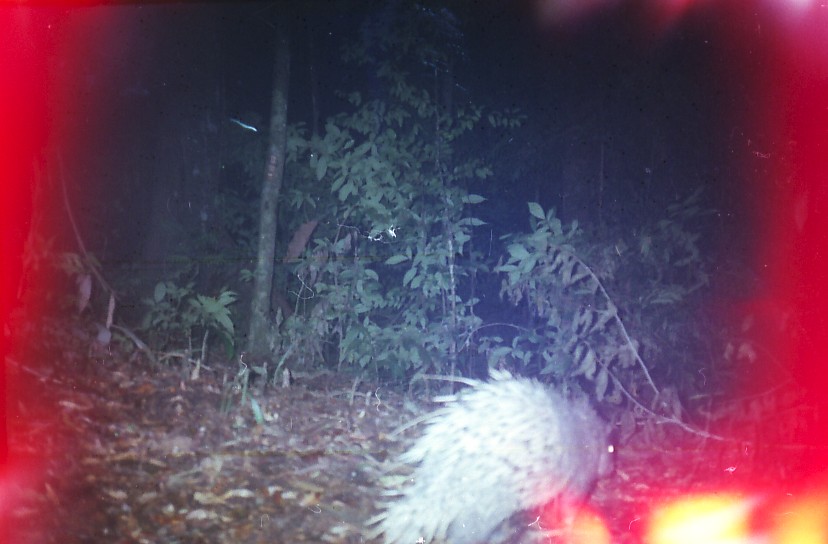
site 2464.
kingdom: Animalia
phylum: Chordata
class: Mammalia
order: Rodentia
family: Hystricidae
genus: Hystrix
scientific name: Hystrix brachyura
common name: east asian porcupine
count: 1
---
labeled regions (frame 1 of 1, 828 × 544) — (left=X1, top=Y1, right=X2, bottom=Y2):
hystrix brachyura: (left=359, top=364, right=619, bottom=543)